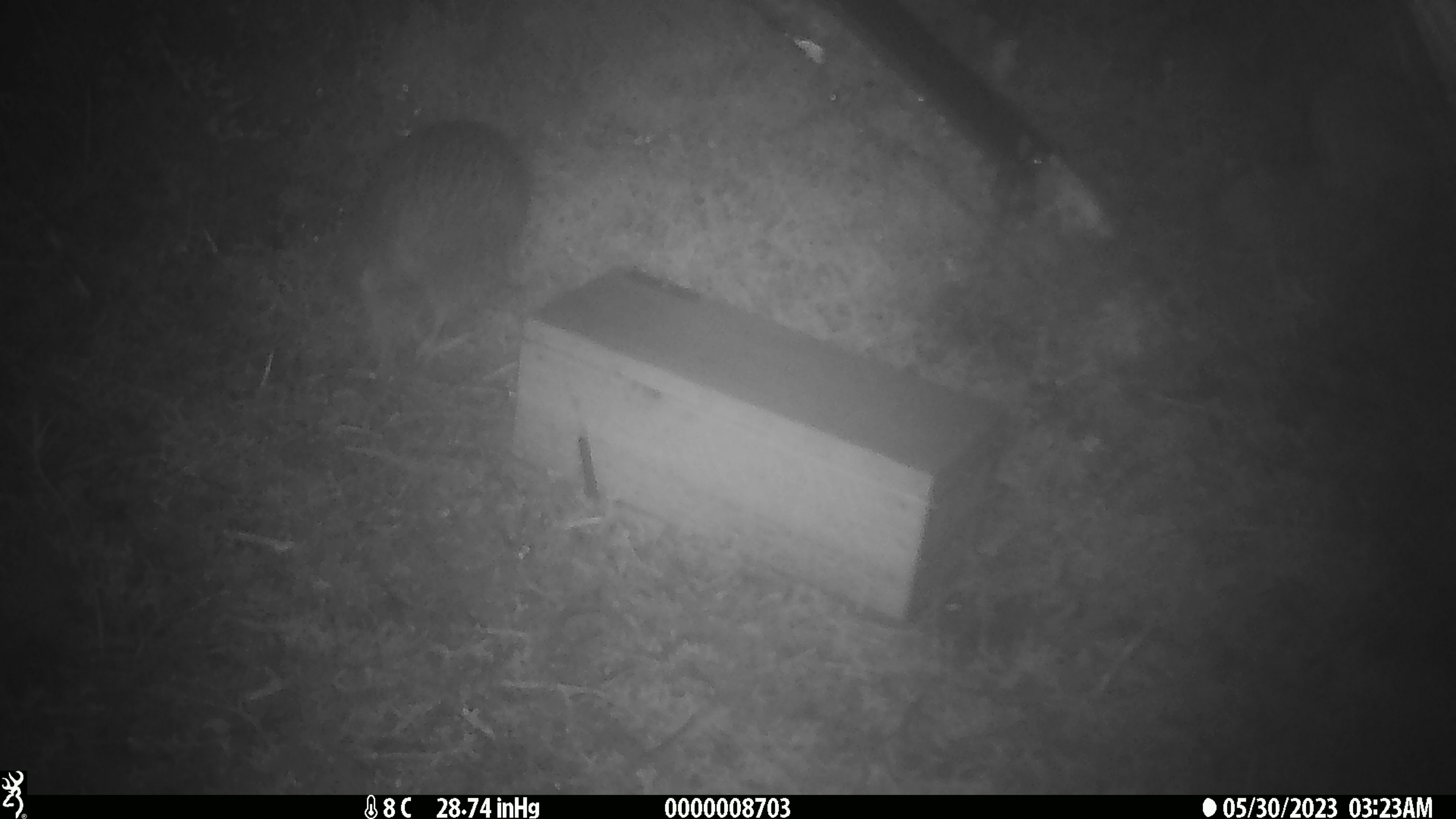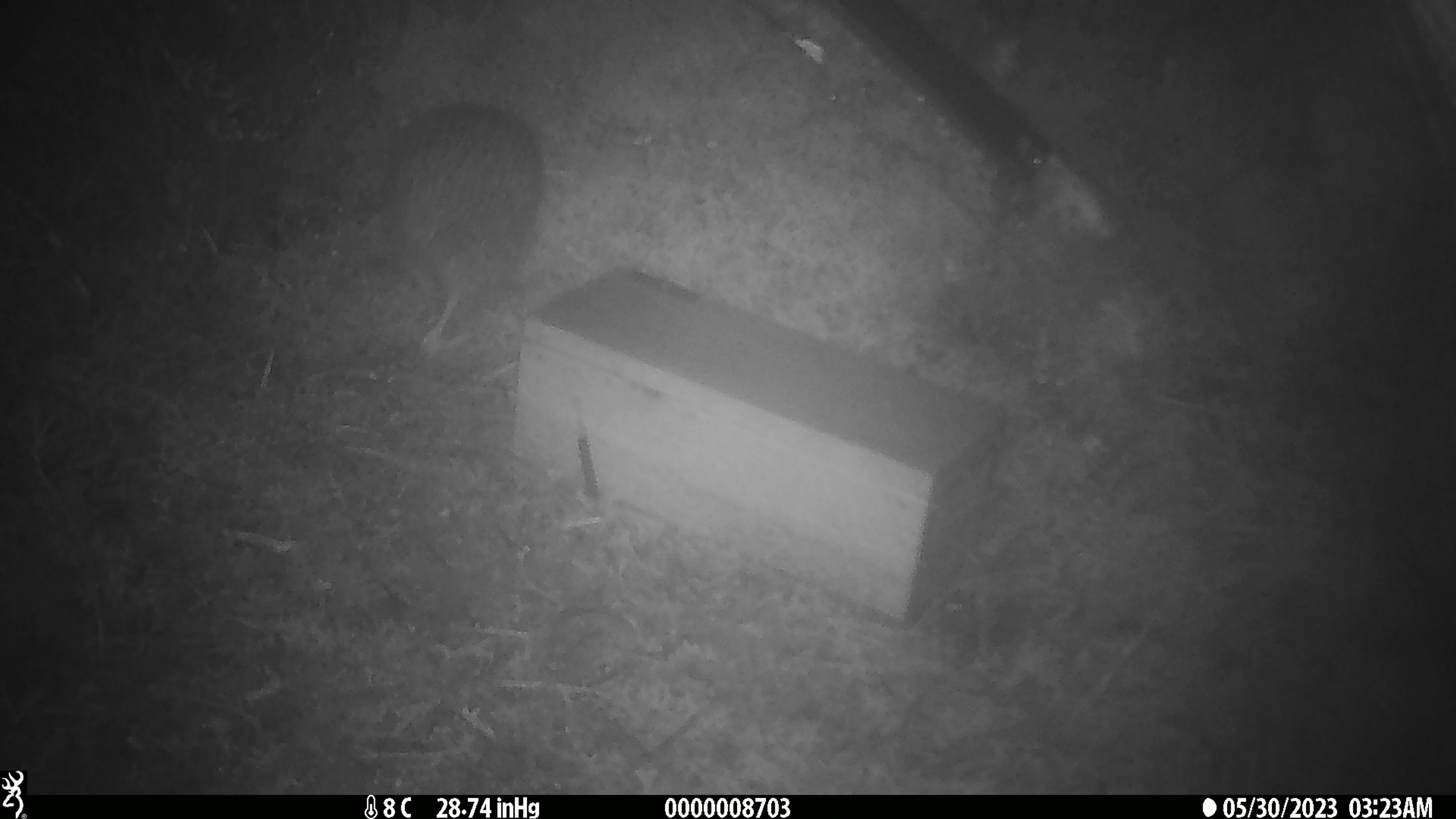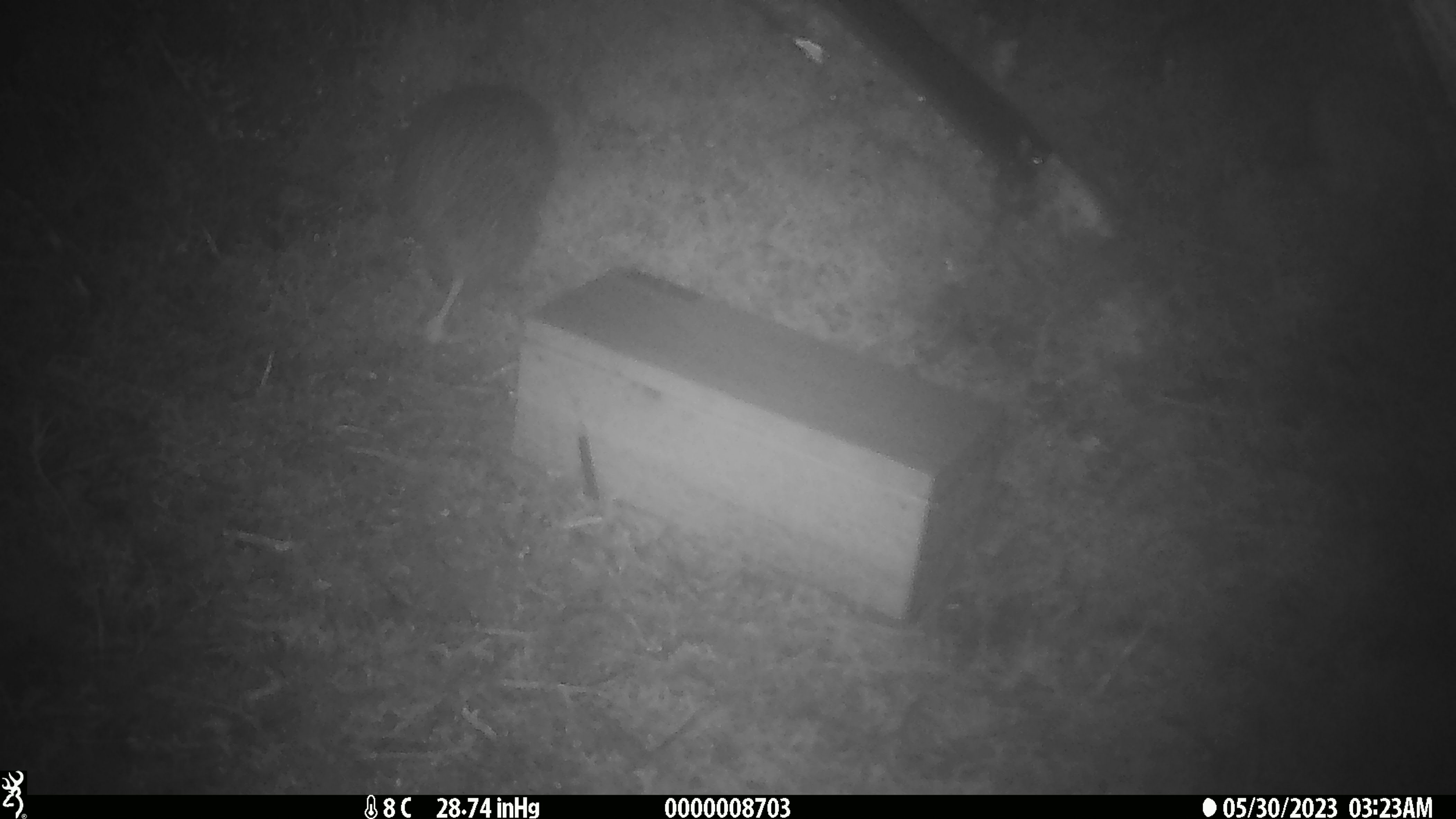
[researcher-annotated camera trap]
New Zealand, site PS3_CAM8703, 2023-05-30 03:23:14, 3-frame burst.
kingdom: Animalia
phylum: Chordata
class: Aves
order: Apterygiformes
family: Apterygidae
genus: Apteryx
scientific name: Apteryx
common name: kiwi